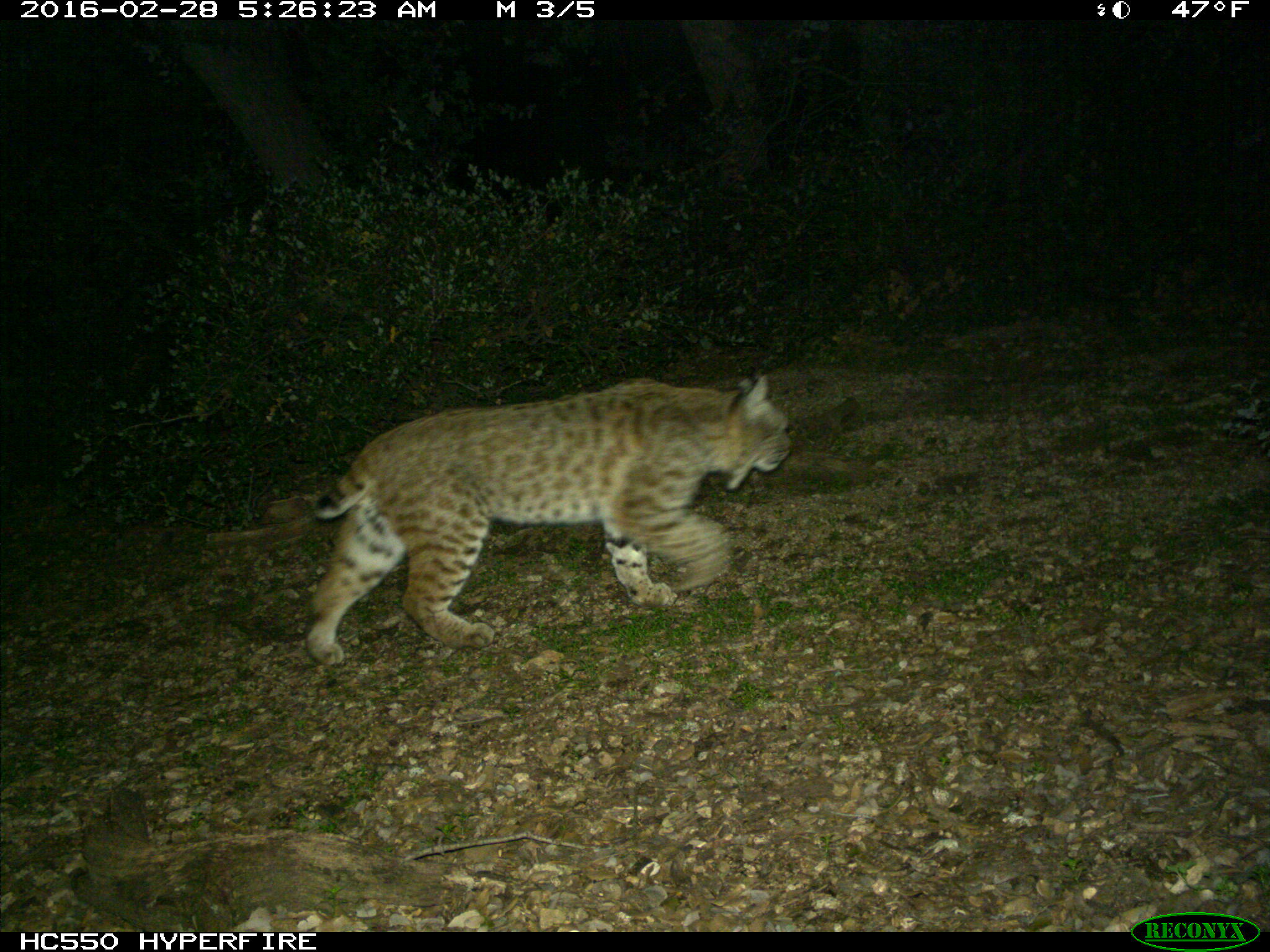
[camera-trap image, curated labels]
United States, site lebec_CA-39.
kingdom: Animalia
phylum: Chordata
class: Mammalia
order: Carnivora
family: Felidae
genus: Lynx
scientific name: Lynx rufus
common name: bobcat